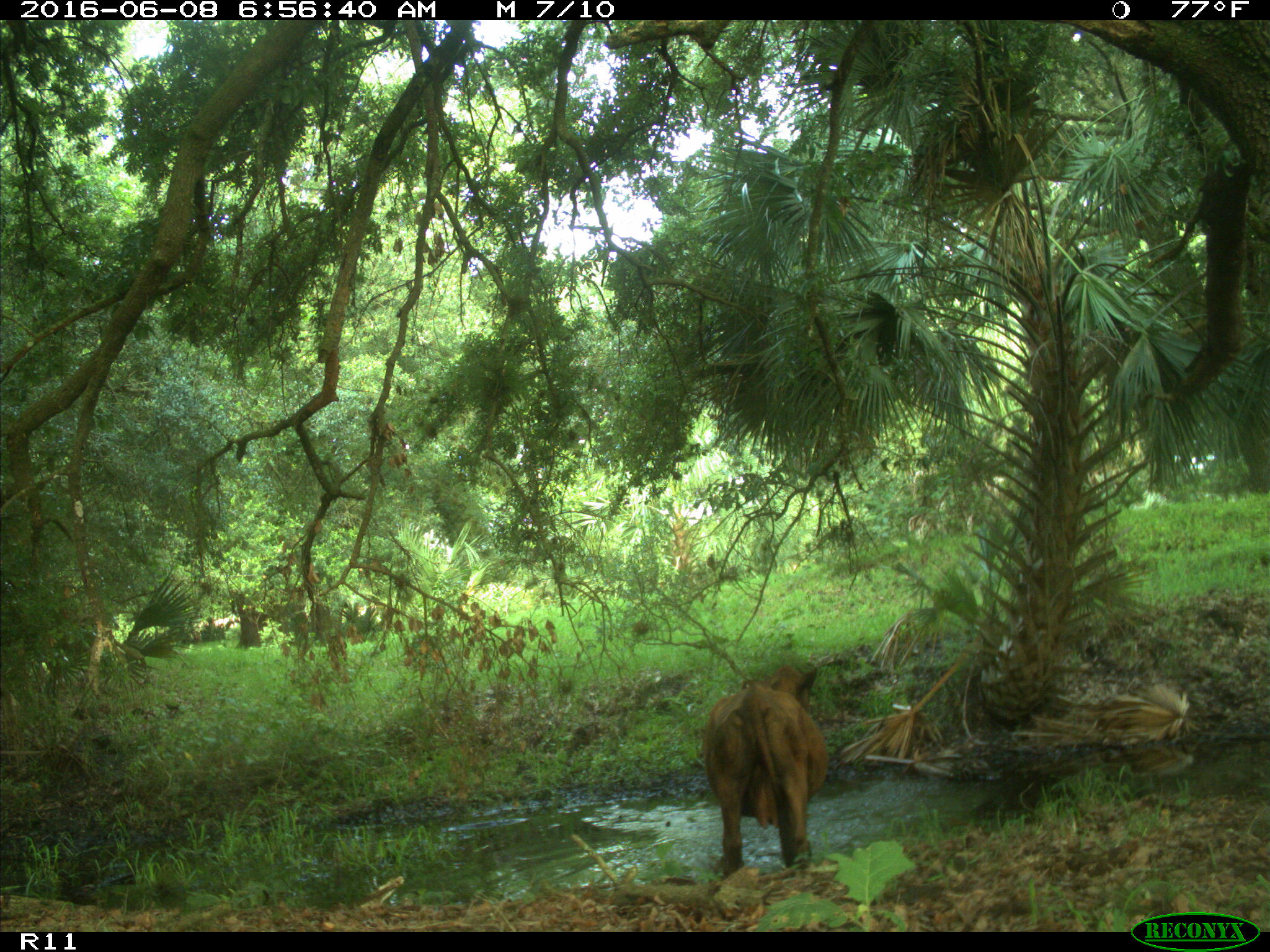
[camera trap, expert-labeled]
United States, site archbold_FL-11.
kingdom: Animalia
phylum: Chordata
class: Mammalia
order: Artiodactyla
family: Bovidae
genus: Bos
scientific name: Bos taurus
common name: domestic cow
Bos taurus (domestic cow).